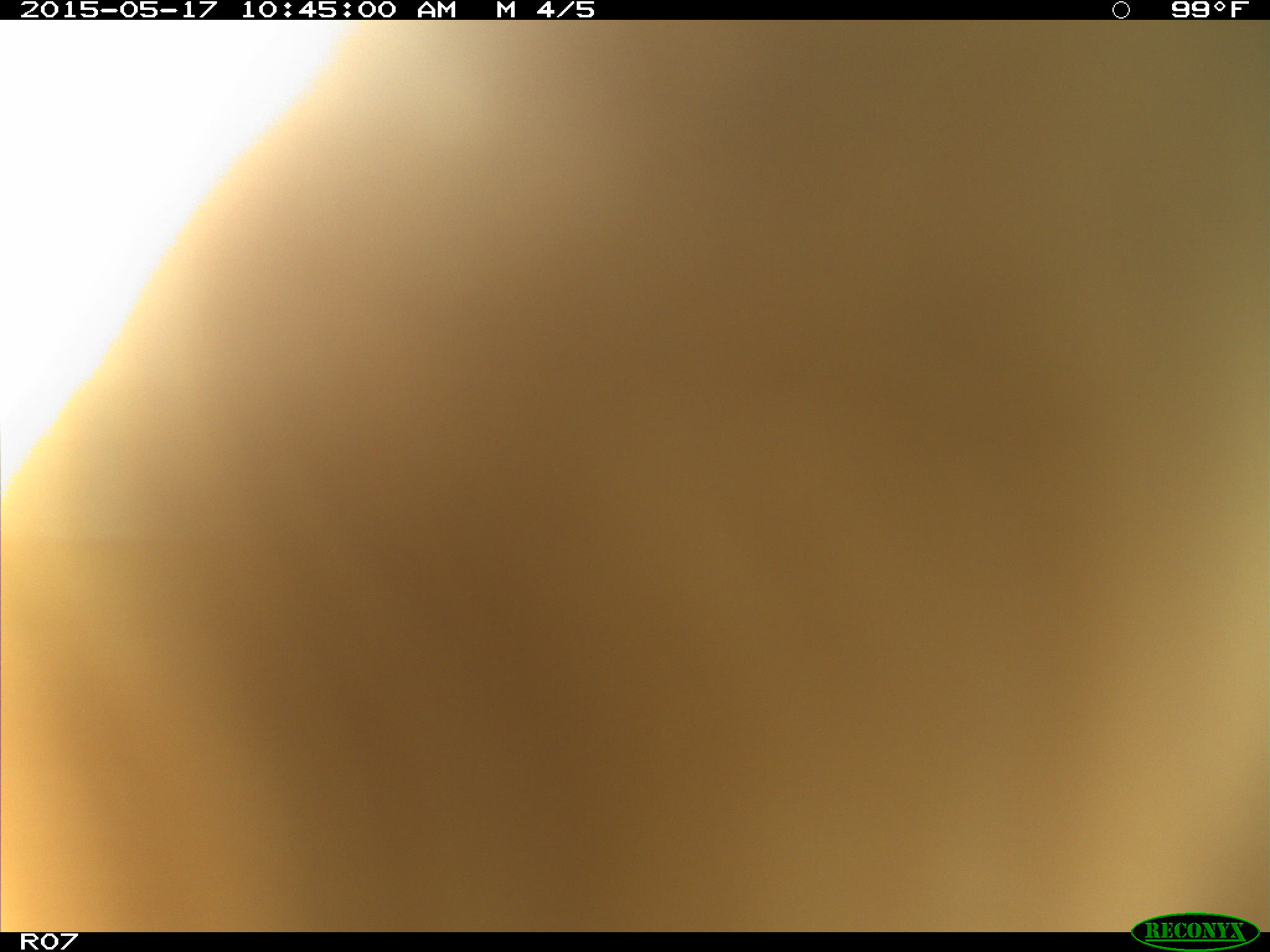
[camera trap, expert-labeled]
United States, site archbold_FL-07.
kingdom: Animalia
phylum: Chordata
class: Mammalia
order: Artiodactyla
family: Bovidae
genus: Bos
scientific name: Bos taurus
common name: domestic cow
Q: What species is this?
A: Bos taurus (domestic cow).